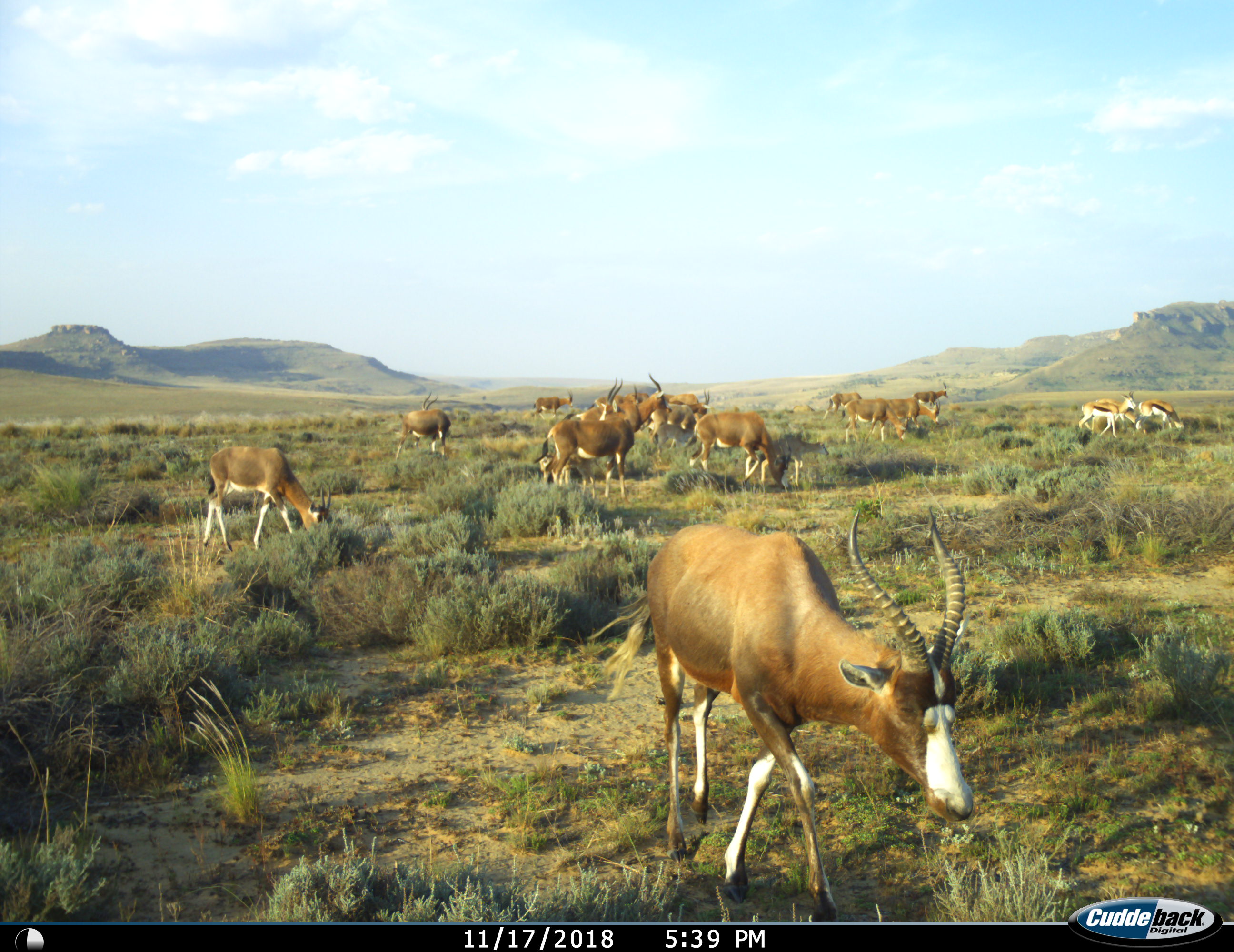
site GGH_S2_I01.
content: unidentified animal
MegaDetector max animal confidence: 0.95